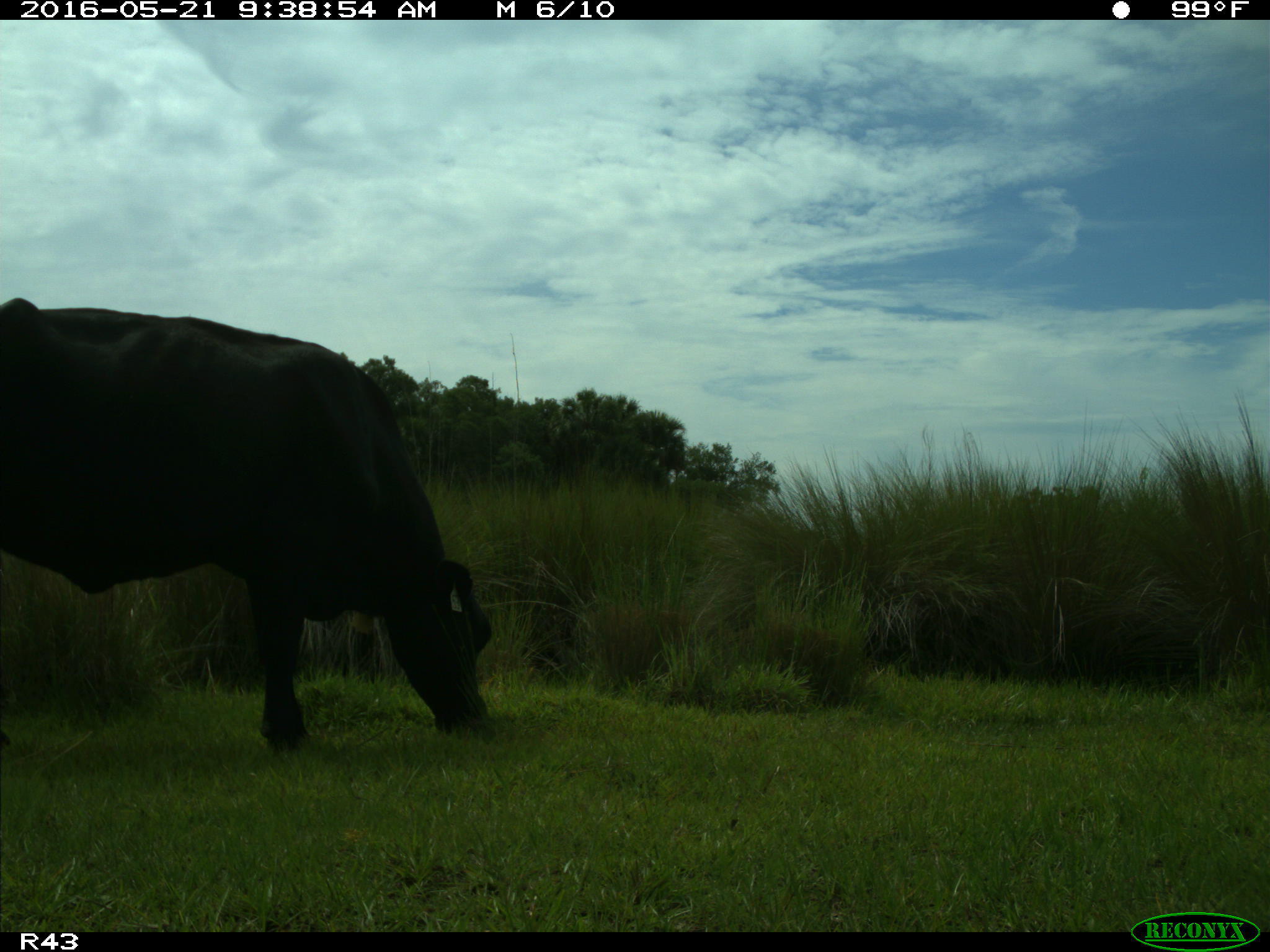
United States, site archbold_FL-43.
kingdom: Animalia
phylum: Chordata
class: Mammalia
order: Artiodactyla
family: Bovidae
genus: Bos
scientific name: Bos taurus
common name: domestic cow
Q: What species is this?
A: Bos taurus (domestic cow).